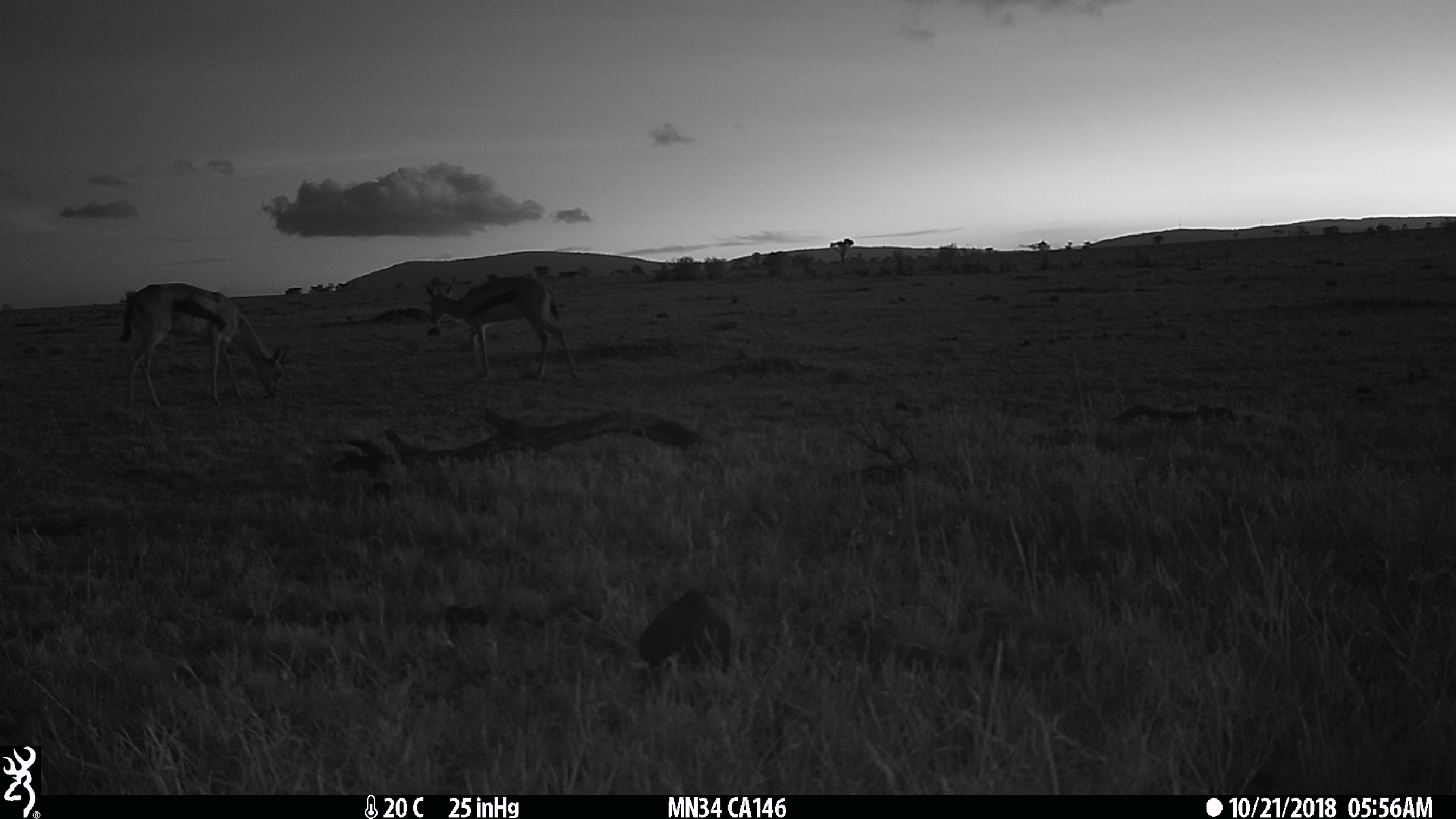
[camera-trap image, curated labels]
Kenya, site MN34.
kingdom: Animalia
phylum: Chordata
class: Mammalia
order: Artiodactyla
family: Bovidae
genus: Eudorcas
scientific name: Eudorcas thomsonii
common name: thomon's gazelle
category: gazelle thomsons